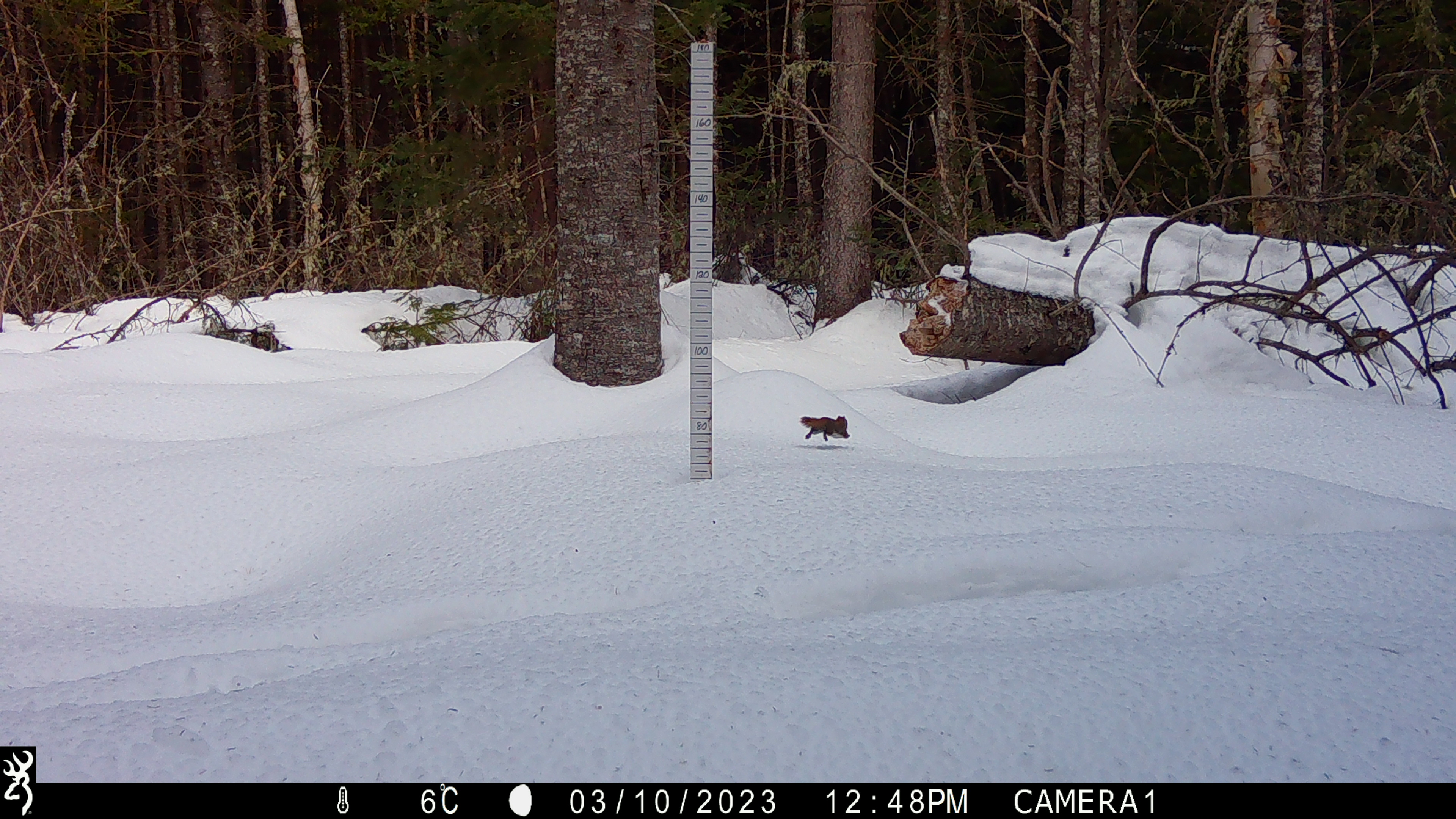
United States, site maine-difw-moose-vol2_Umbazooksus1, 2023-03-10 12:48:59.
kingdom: Animalia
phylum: Chordata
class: Mammalia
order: Rodentia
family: Sciuridae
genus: Tamiasciurus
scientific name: Tamiasciurus hudsonicus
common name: red squirrel